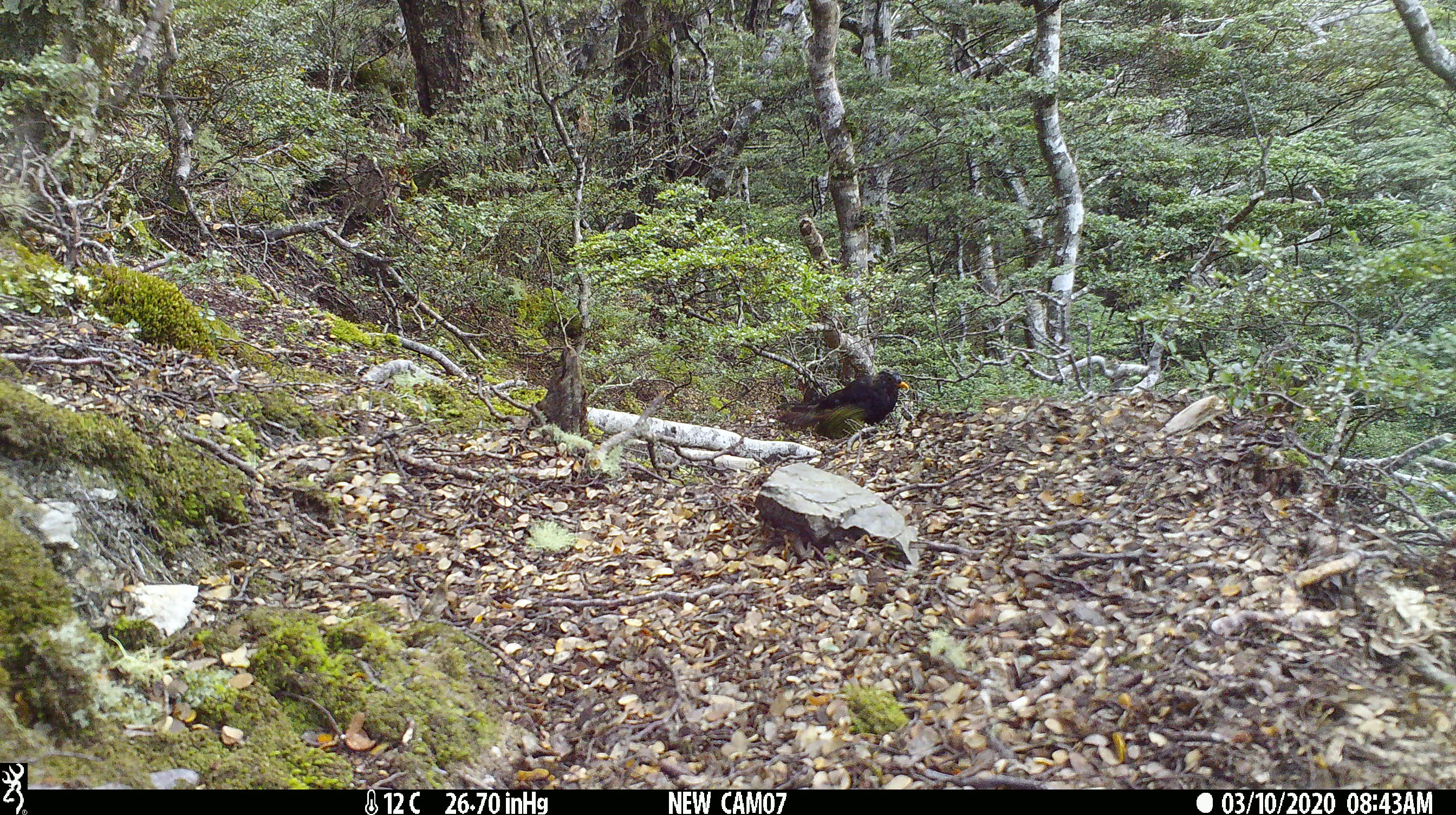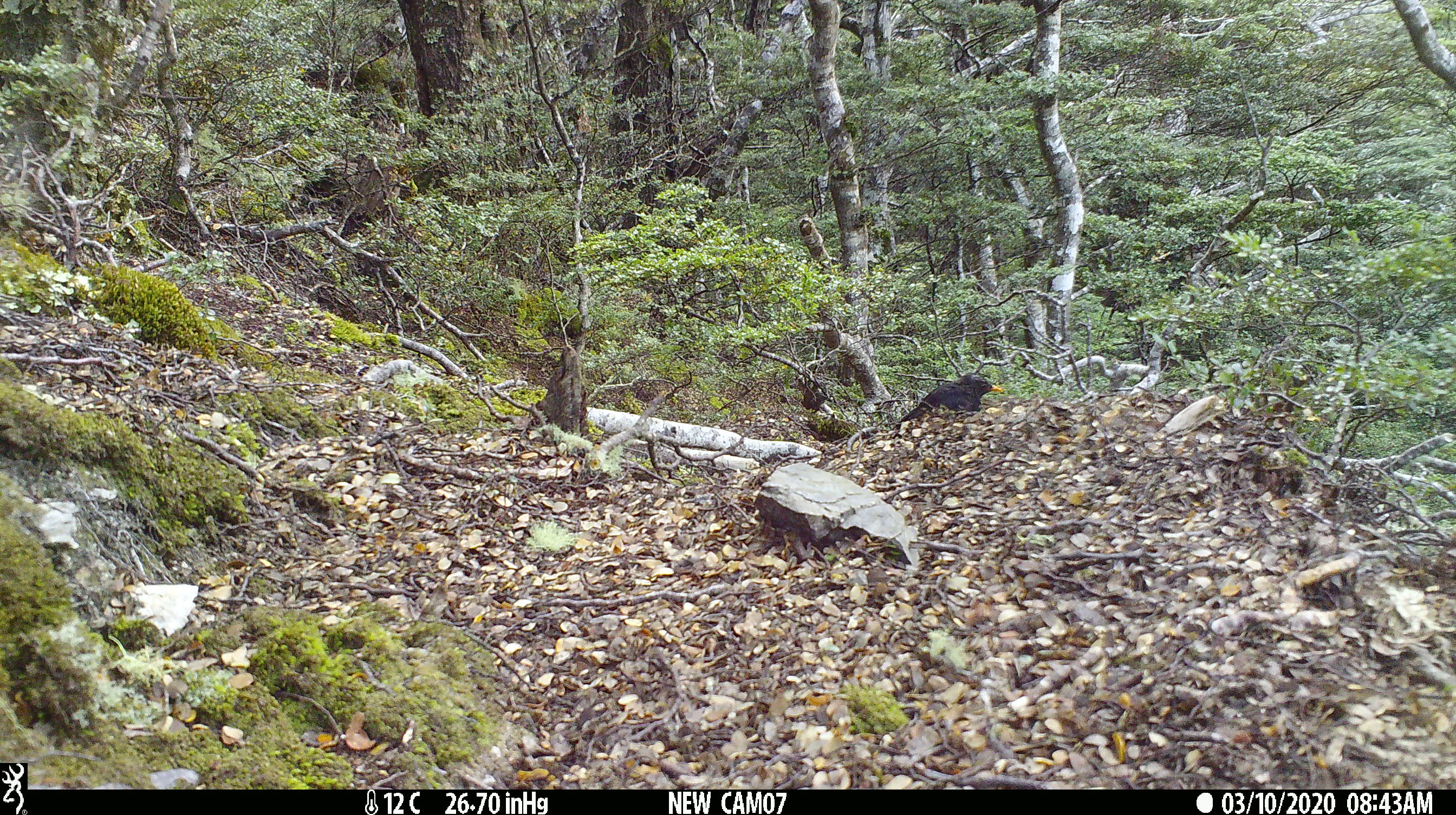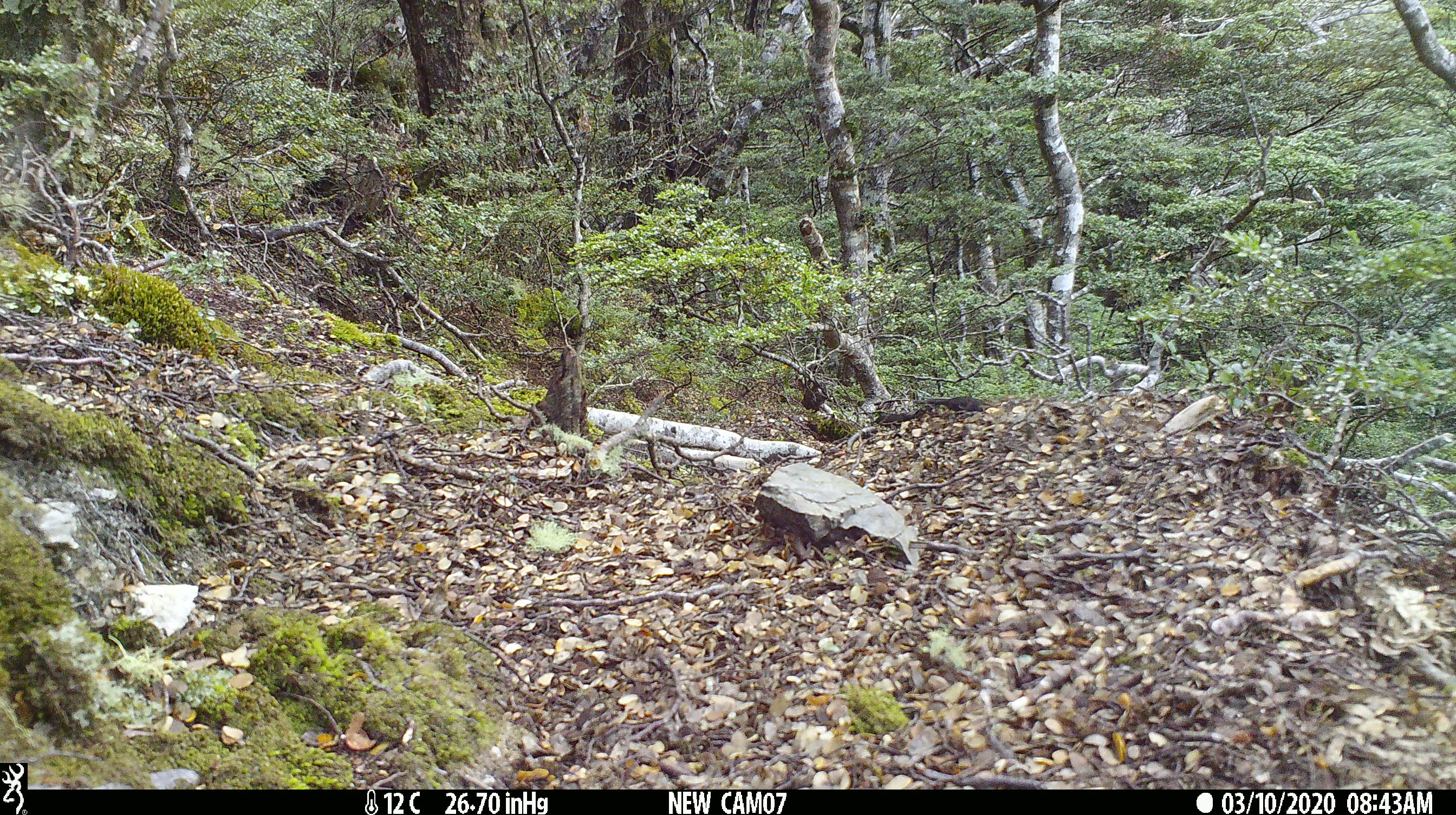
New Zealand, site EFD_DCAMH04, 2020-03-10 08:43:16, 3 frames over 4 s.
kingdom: Animalia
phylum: Chordata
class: Aves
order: Passeriformes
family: Turdidae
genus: Turdus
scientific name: Turdus merula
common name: eurasian blackbird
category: blackbird